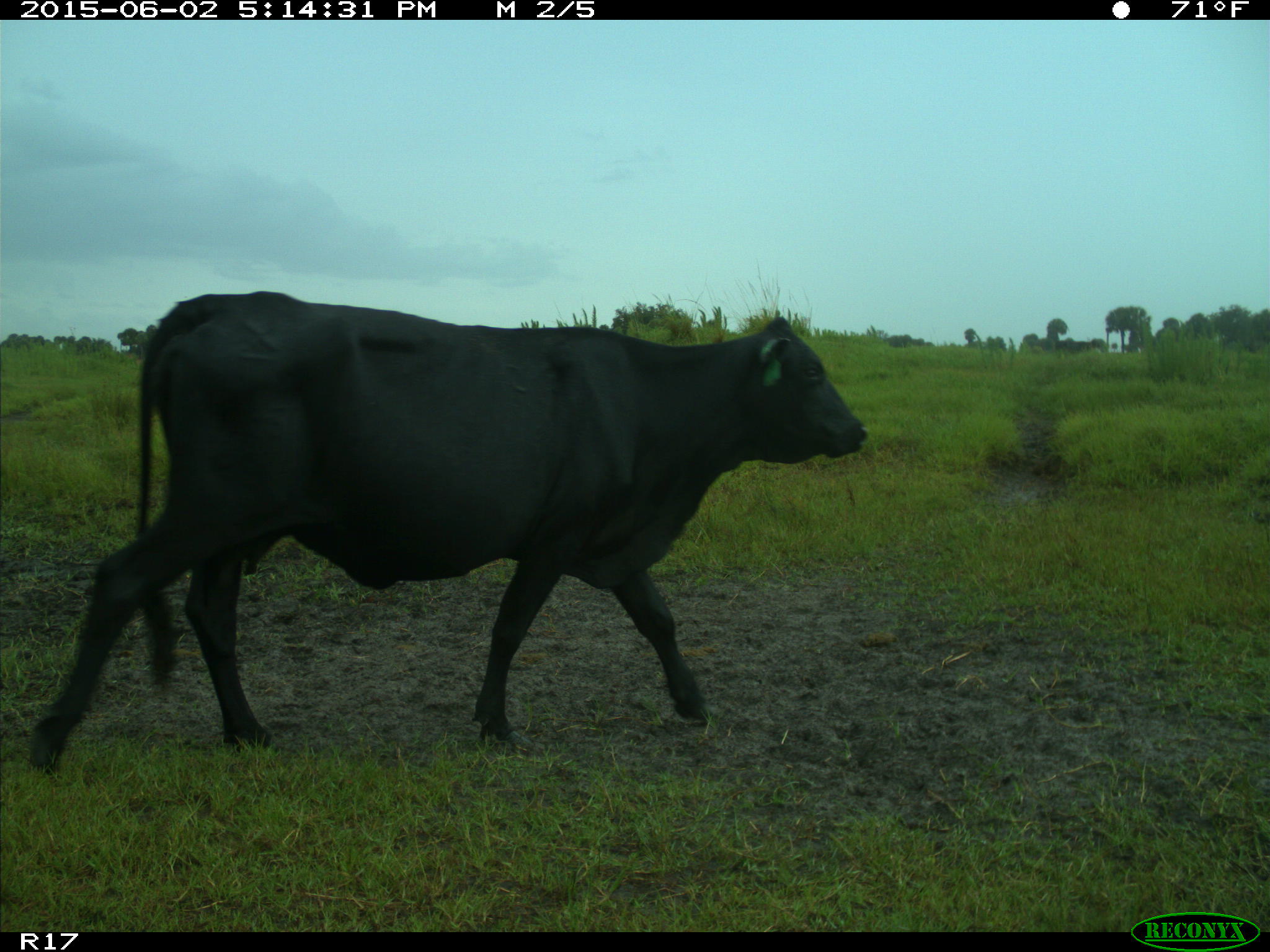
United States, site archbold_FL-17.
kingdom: Animalia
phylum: Chordata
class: Mammalia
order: Artiodactyla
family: Bovidae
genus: Bos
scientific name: Bos taurus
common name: domestic cow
Bos taurus (domestic cow).